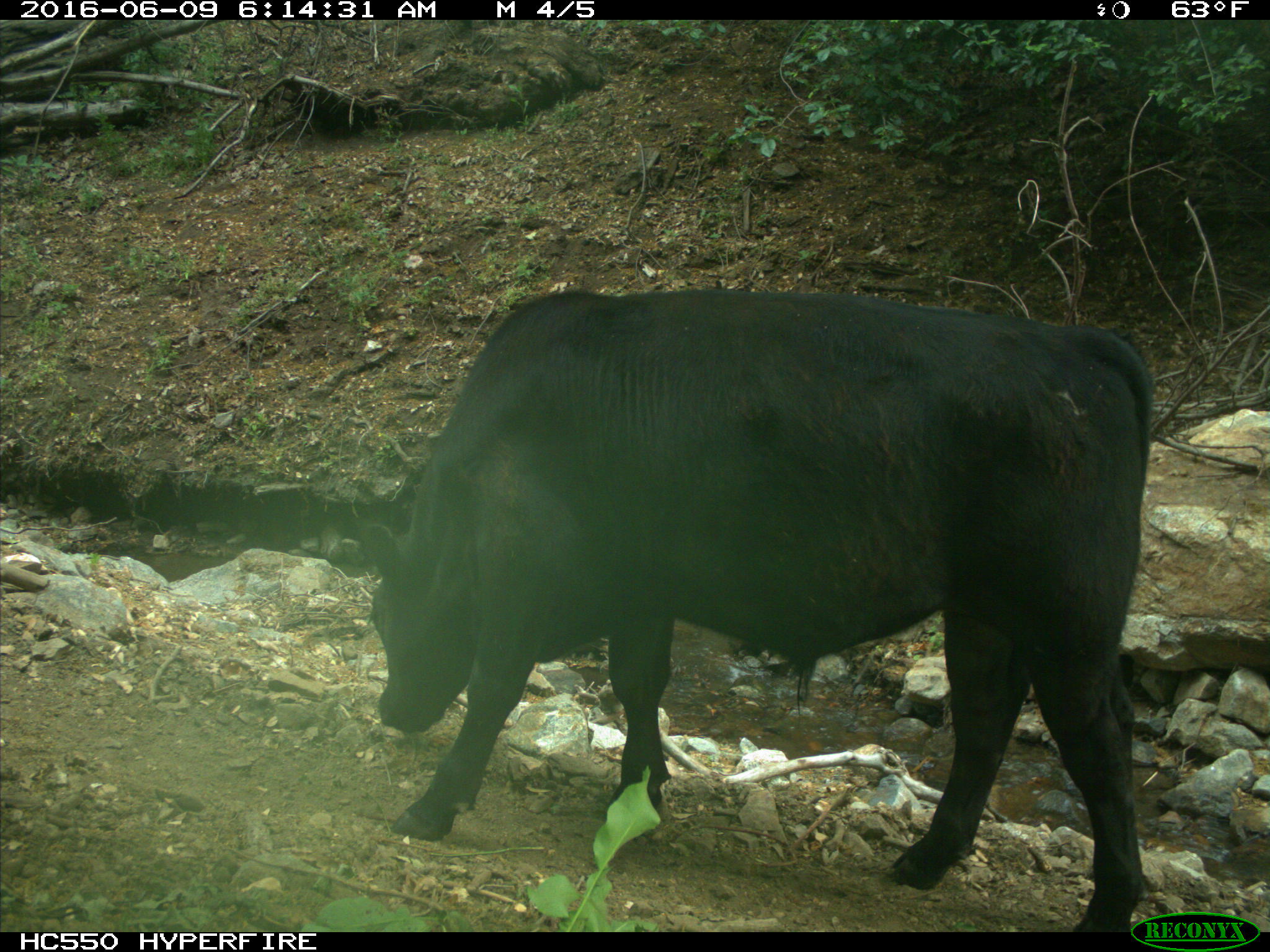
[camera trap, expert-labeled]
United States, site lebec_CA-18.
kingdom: Animalia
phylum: Chordata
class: Mammalia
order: Artiodactyla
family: Bovidae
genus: Bos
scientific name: Bos taurus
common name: domestic cow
Bos taurus (domestic cow).